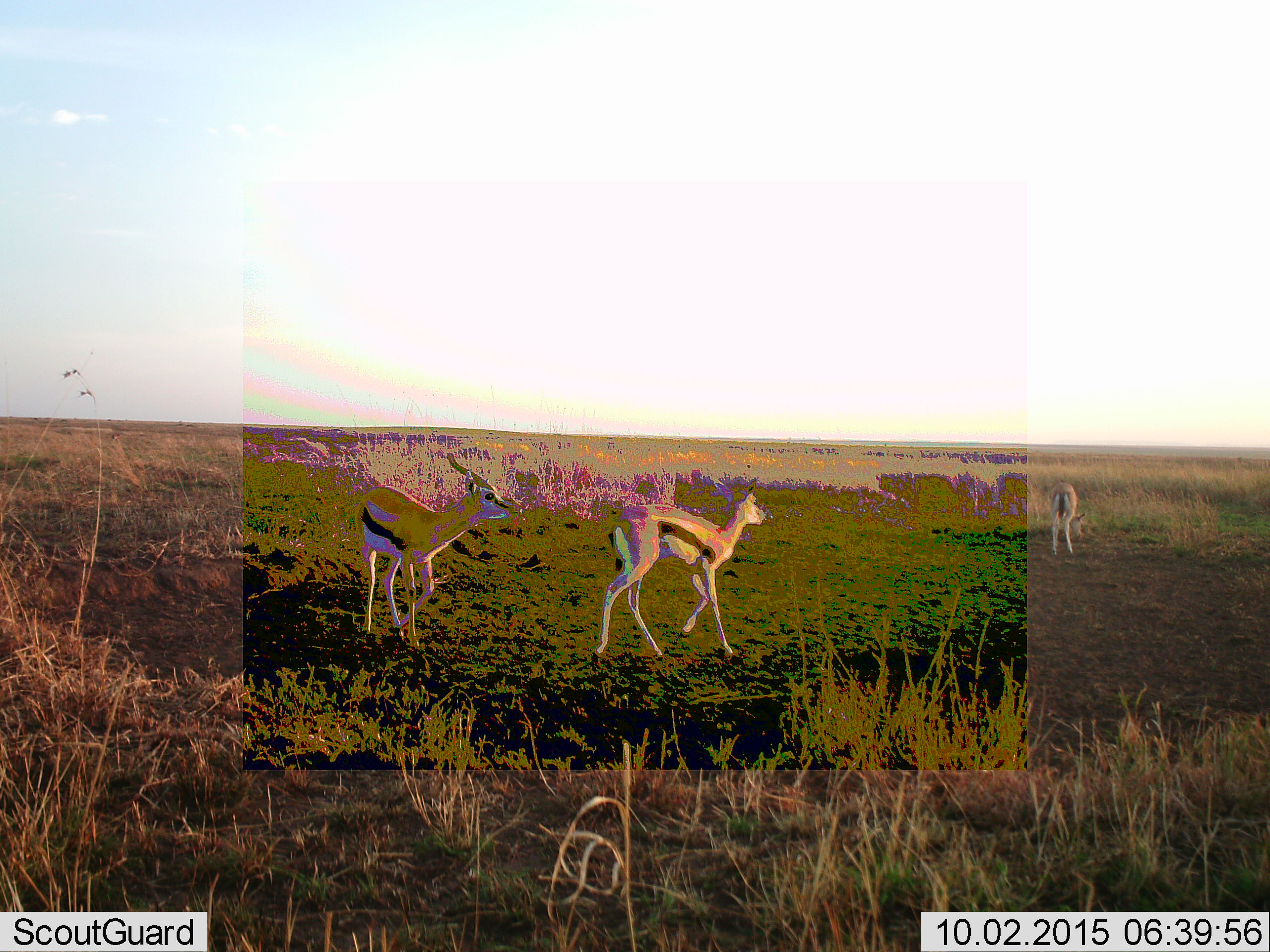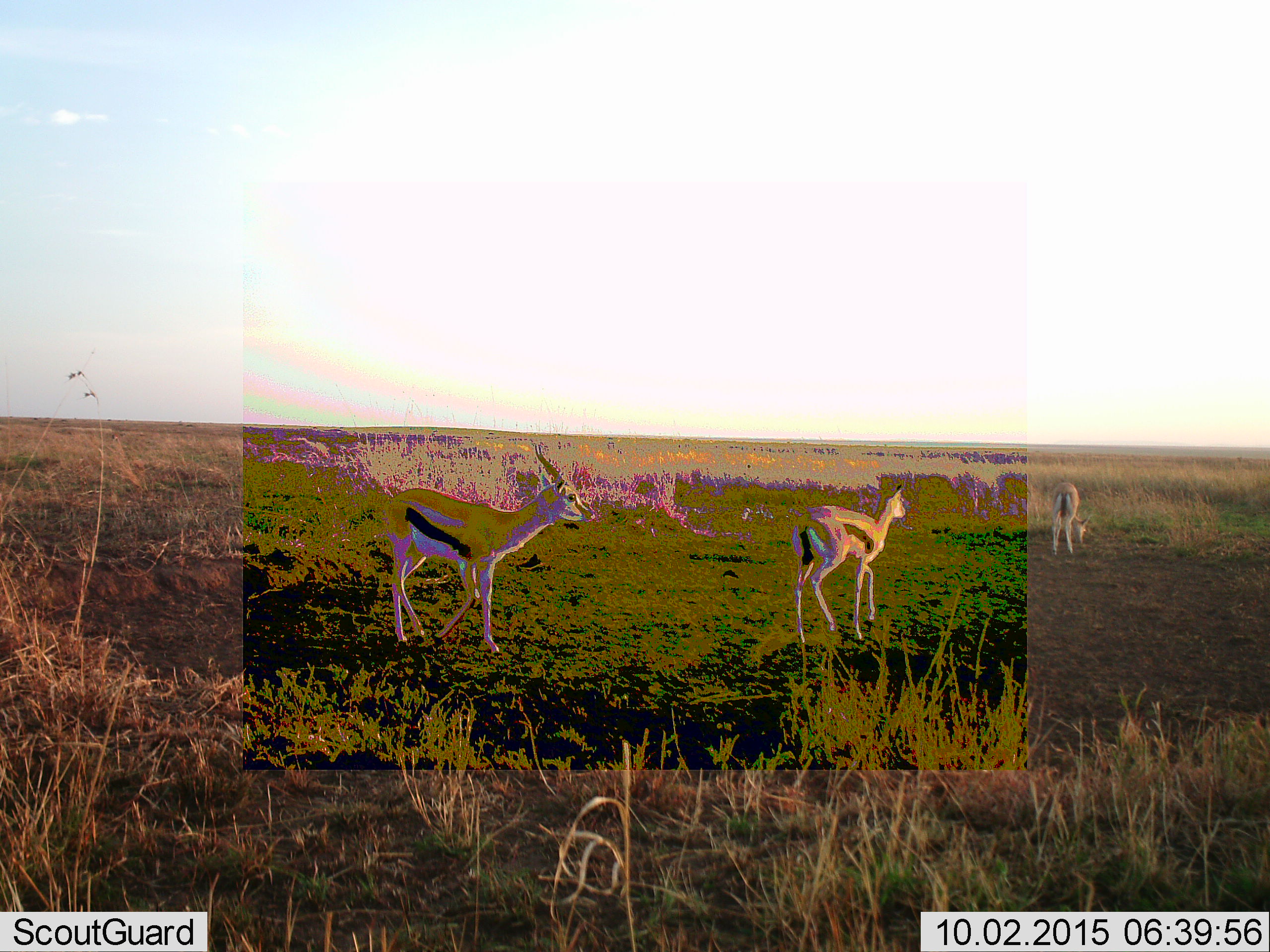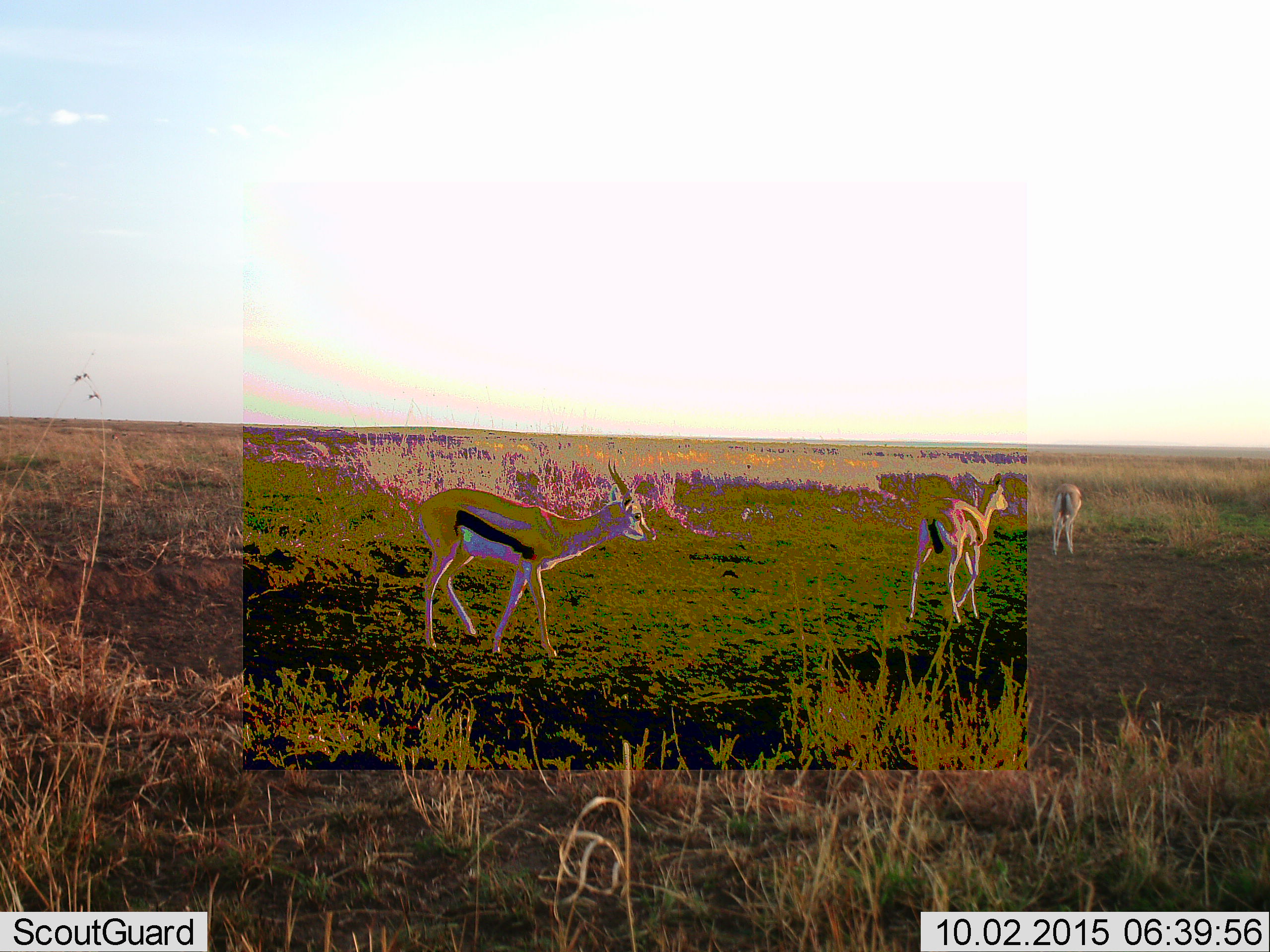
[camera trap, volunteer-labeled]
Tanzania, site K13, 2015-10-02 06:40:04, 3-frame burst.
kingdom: Animalia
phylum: Chordata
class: Mammalia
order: Artiodactyla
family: Bovidae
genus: Eudorcas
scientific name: Eudorcas thomsonii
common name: thomson's gazelle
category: gazellethomsons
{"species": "gazellethomsons (thomson's gazelle) (Eudorcas thomsonii)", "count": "3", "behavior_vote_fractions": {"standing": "44%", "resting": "0%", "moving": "89%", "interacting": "11%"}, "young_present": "0%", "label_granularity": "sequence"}